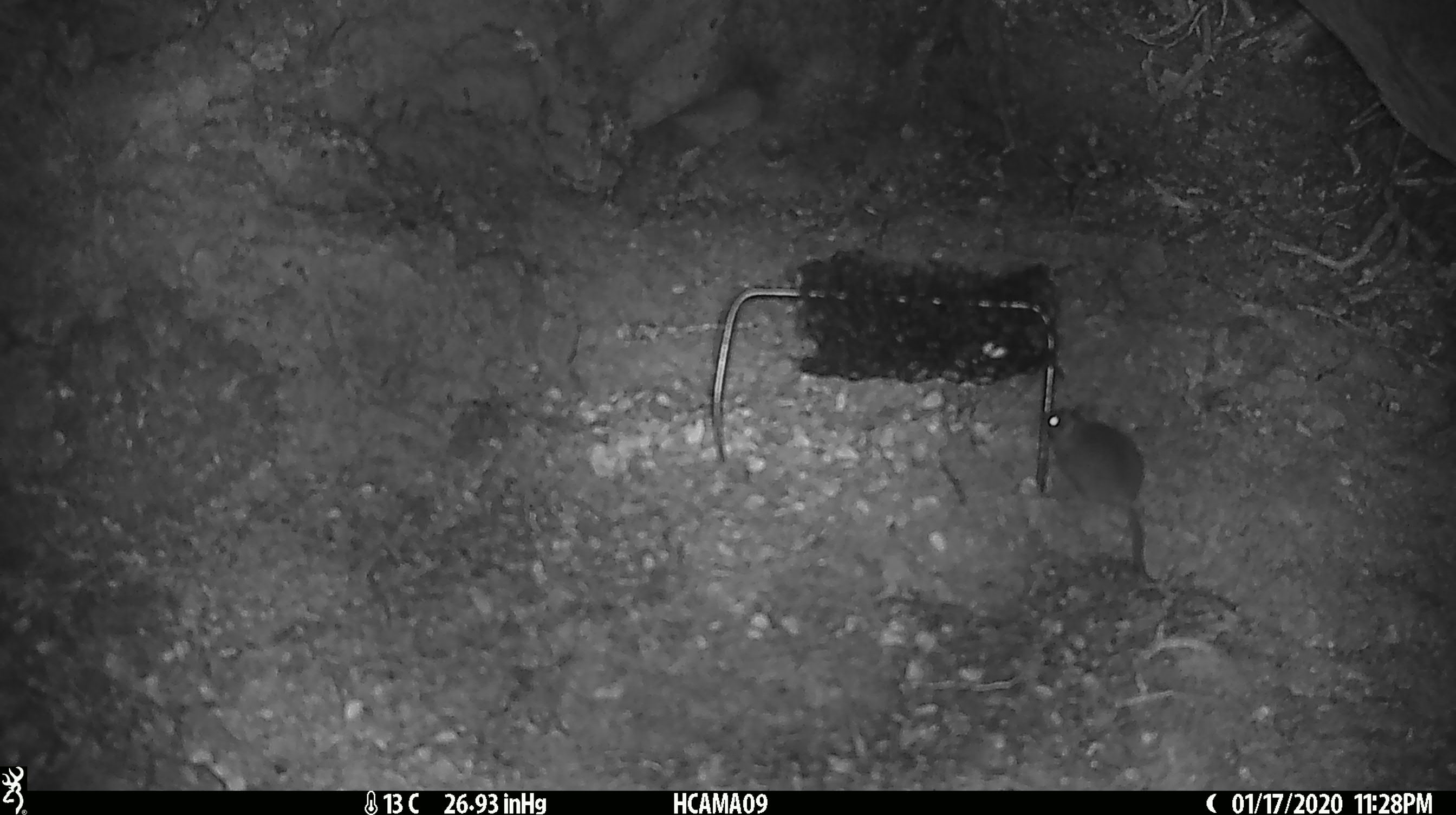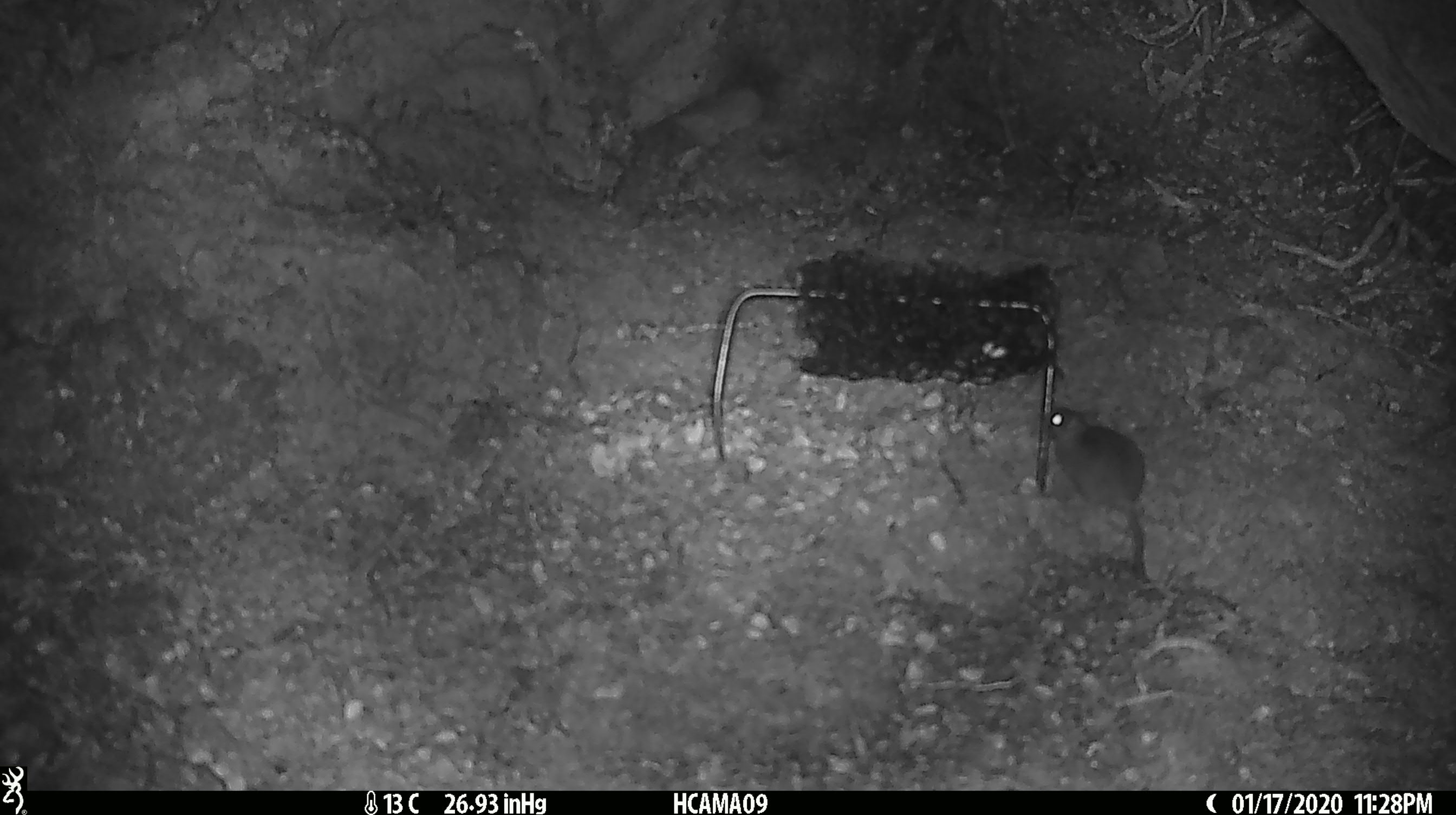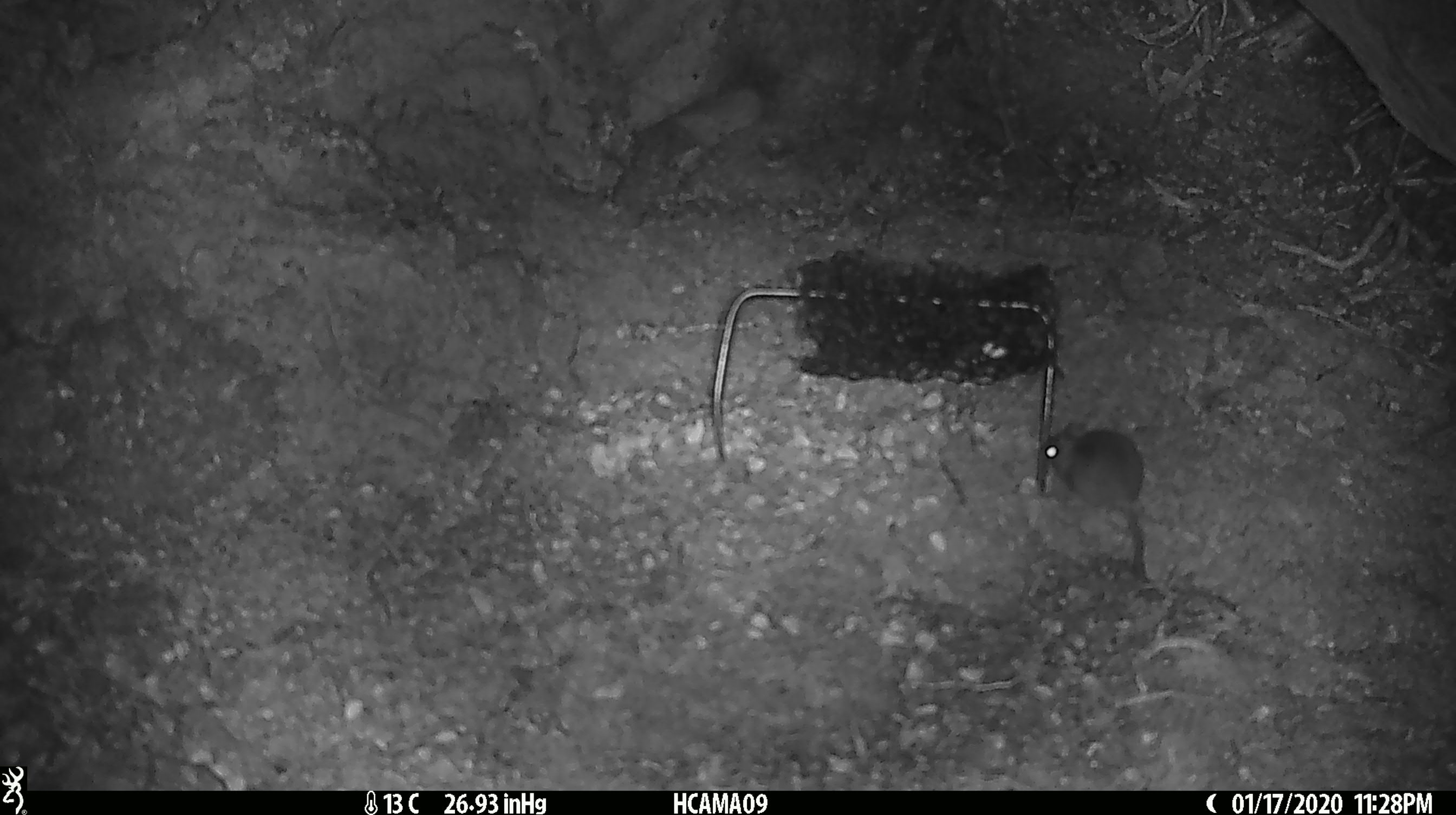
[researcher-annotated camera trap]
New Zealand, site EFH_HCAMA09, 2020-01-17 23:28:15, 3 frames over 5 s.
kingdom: Animalia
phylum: Chordata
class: Mammalia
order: Rodentia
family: Muridae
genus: Mus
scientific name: Mus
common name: mouse